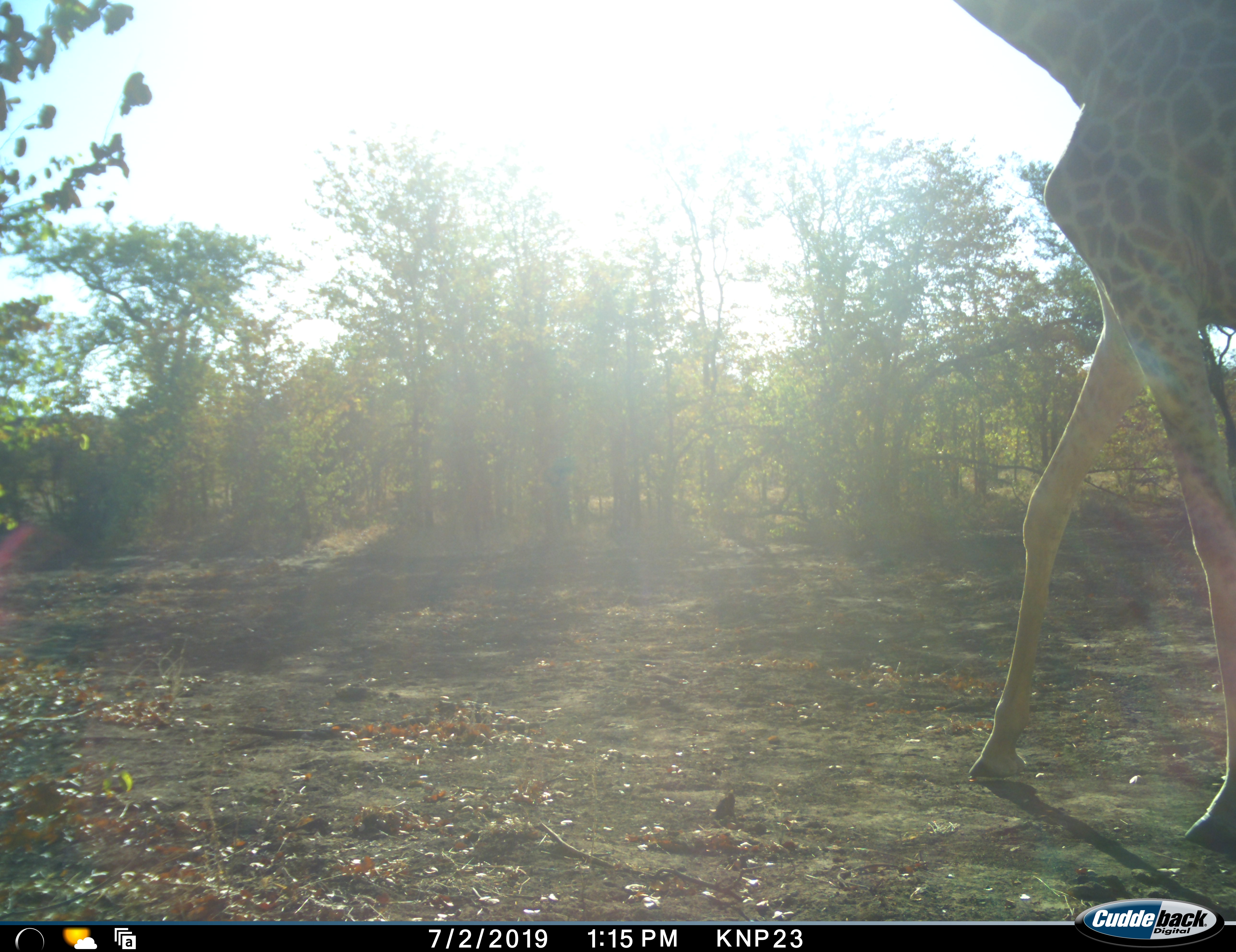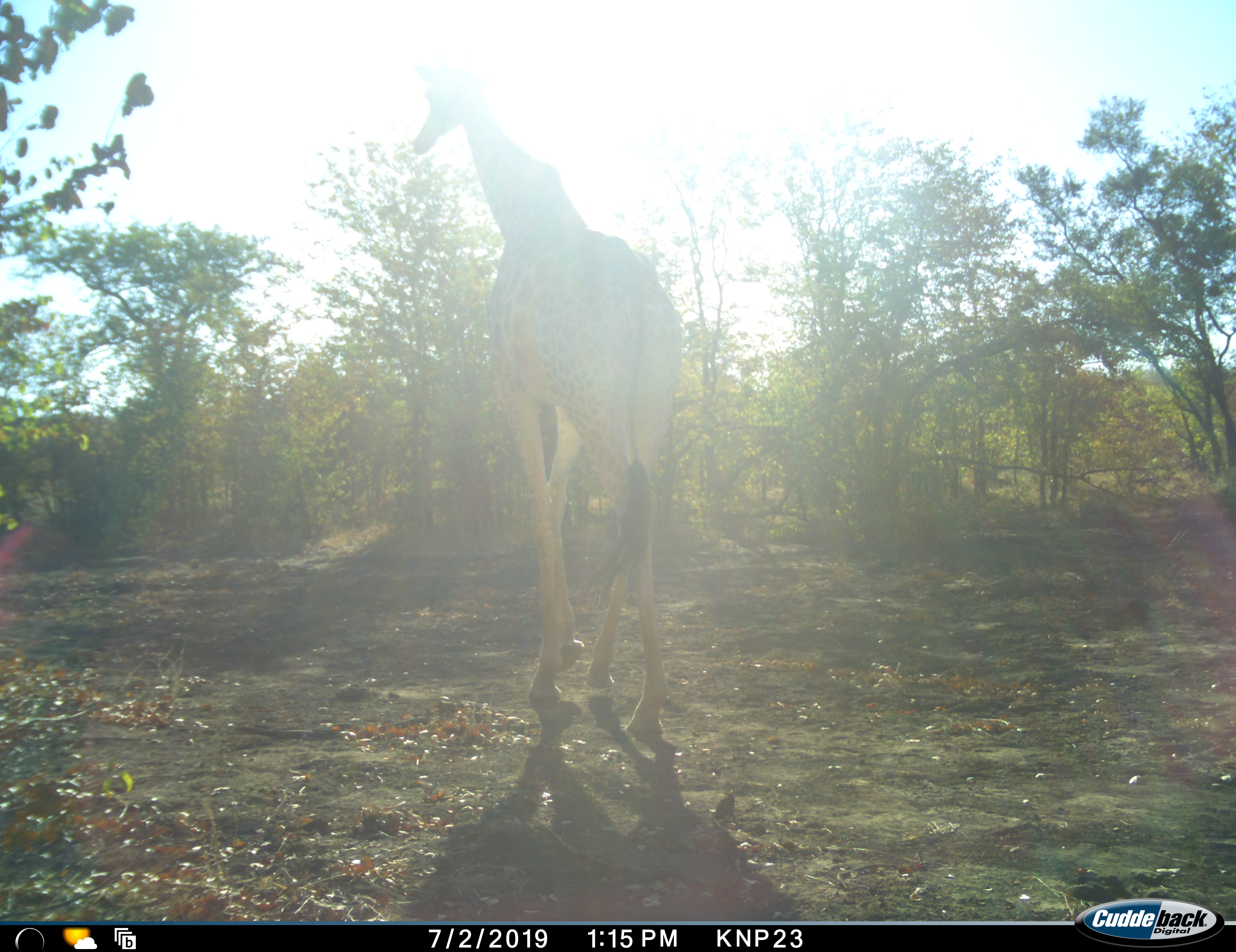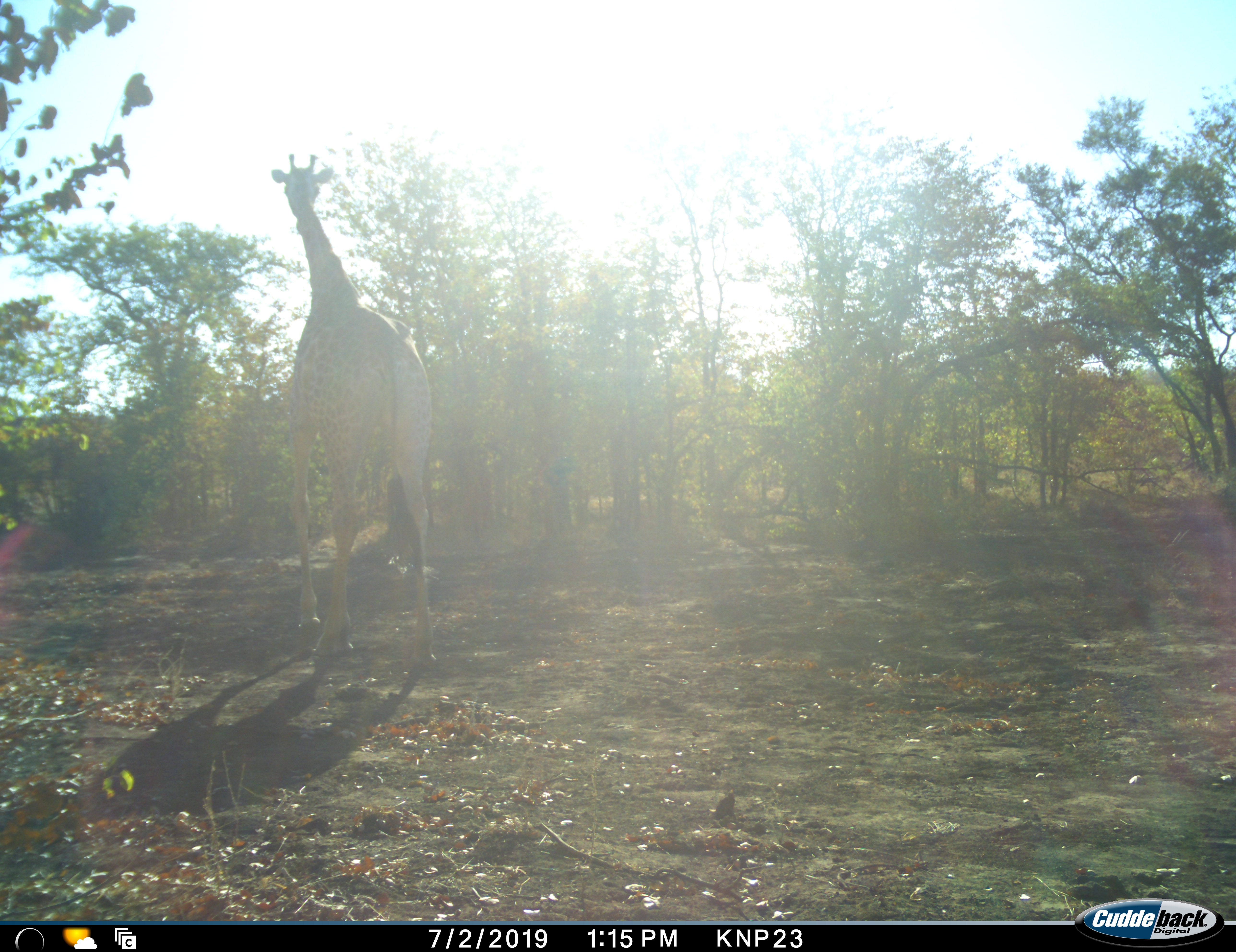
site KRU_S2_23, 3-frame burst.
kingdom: Animalia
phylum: Chordata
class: Mammalia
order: Artiodactyla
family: Giraffidae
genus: Giraffa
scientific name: Giraffa camelopardalis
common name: giraffe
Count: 1.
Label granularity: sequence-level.